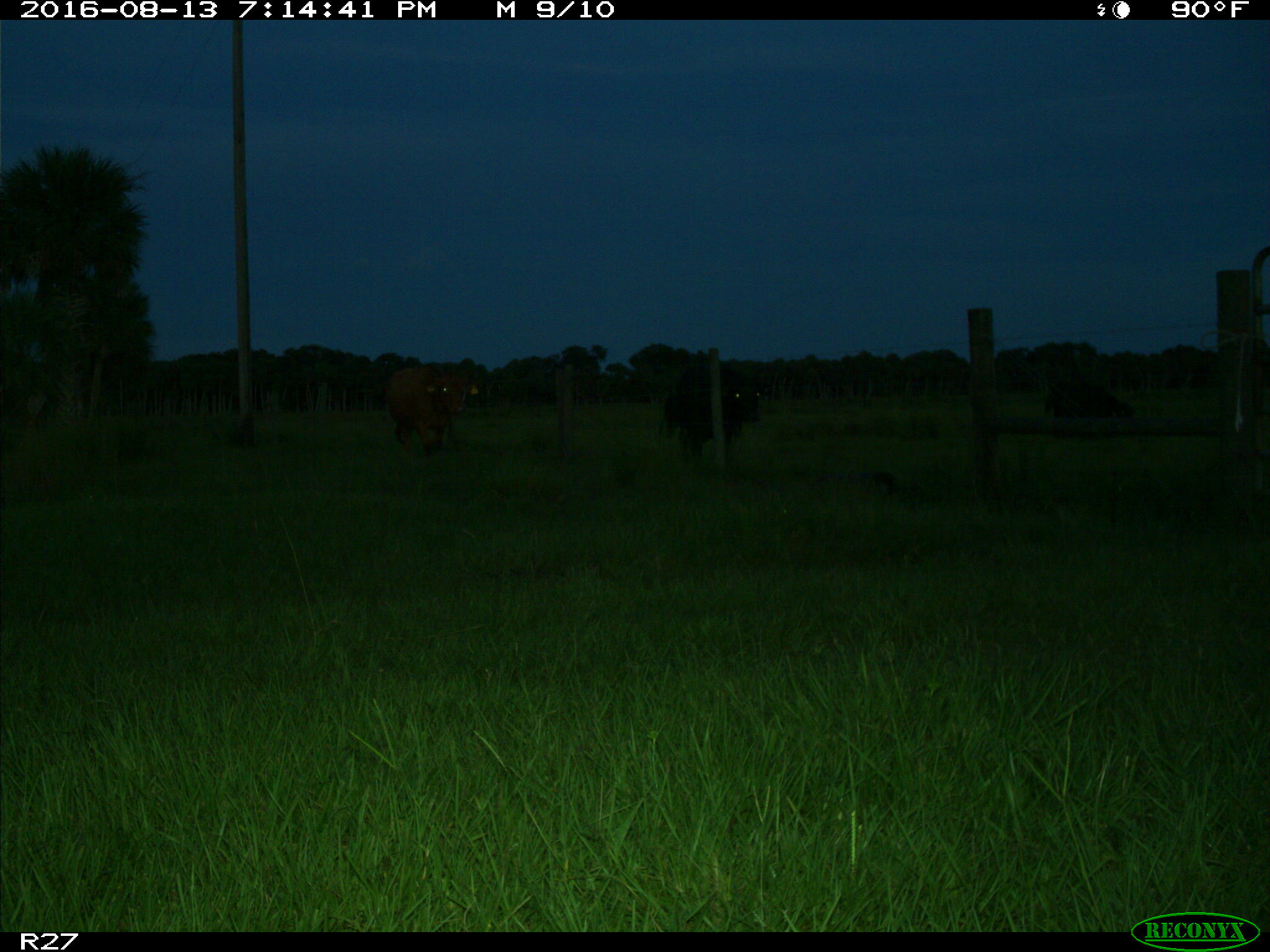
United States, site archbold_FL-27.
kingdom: Animalia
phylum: Chordata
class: Mammalia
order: Artiodactyla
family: Bovidae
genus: Bos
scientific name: Bos taurus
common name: domestic cow